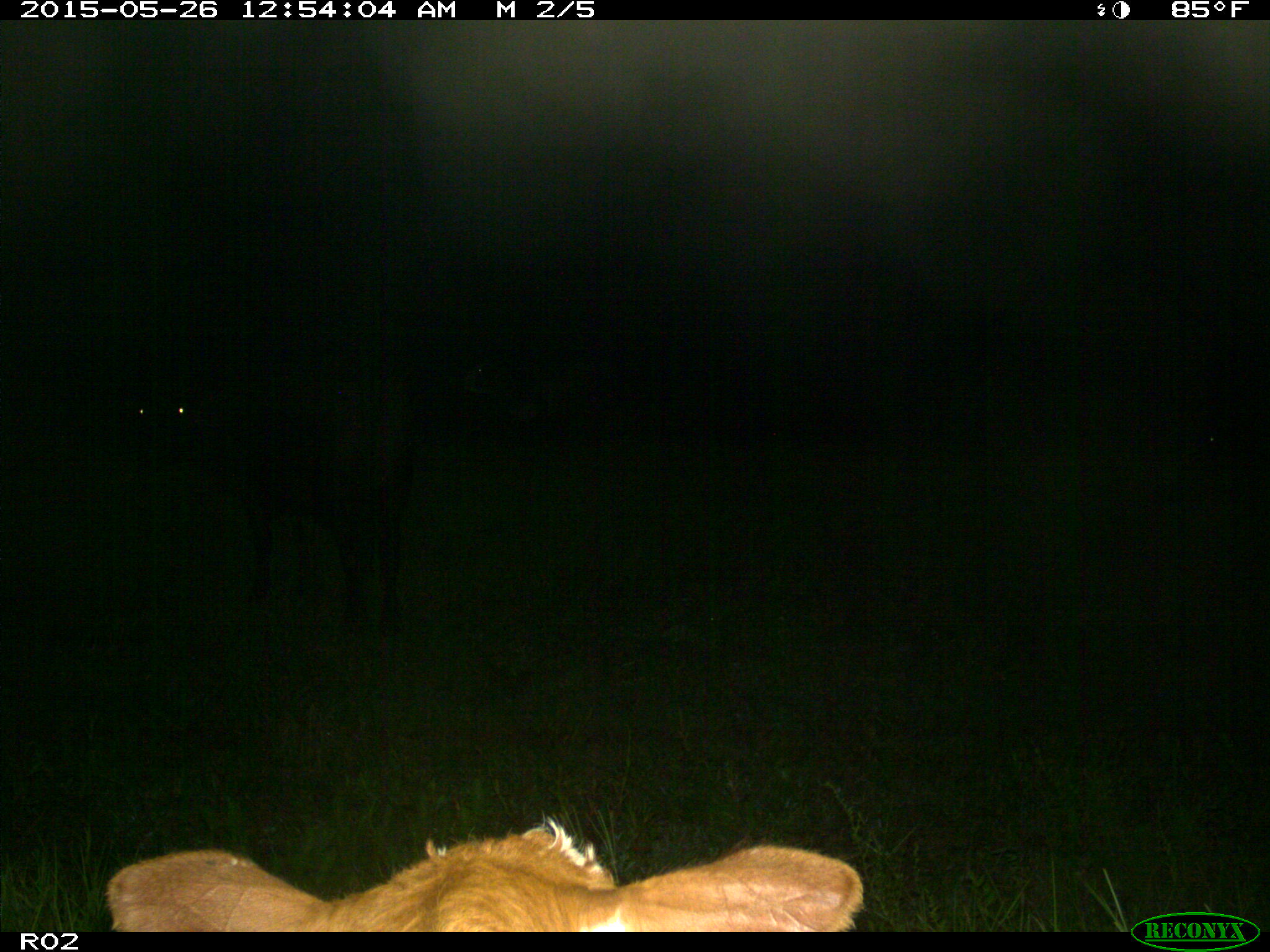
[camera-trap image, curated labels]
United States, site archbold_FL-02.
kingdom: Animalia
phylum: Chordata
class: Mammalia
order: Artiodactyla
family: Bovidae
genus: Bos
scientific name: Bos taurus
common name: domestic cow